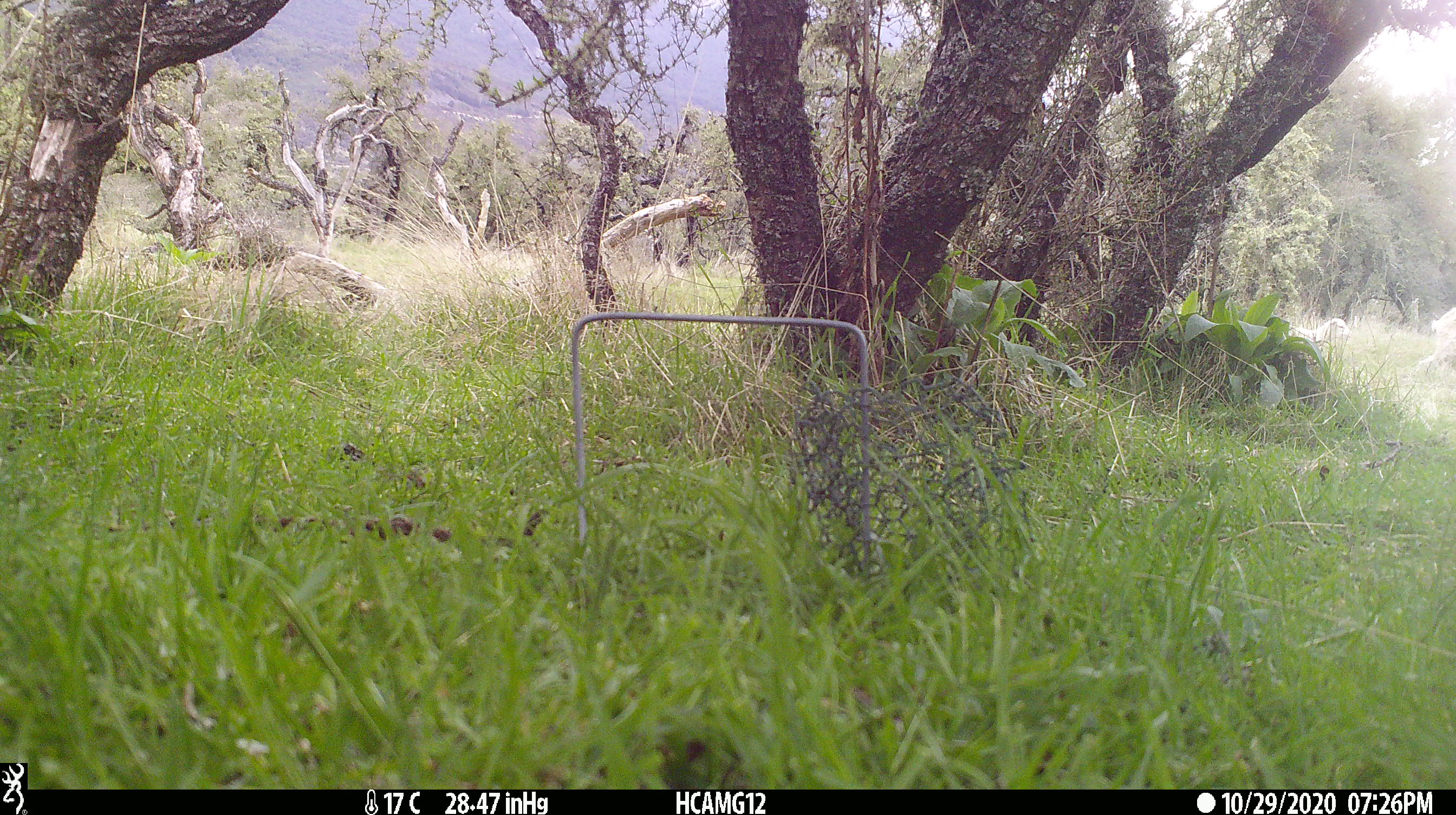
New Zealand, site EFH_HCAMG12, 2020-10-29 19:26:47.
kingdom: Animalia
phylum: Chordata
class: Mammalia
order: Artiodactyla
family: Bovidae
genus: Ovis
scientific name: Ovis aries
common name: domestic sheep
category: sheep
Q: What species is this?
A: Sheep (domestic sheep) (Ovis aries).